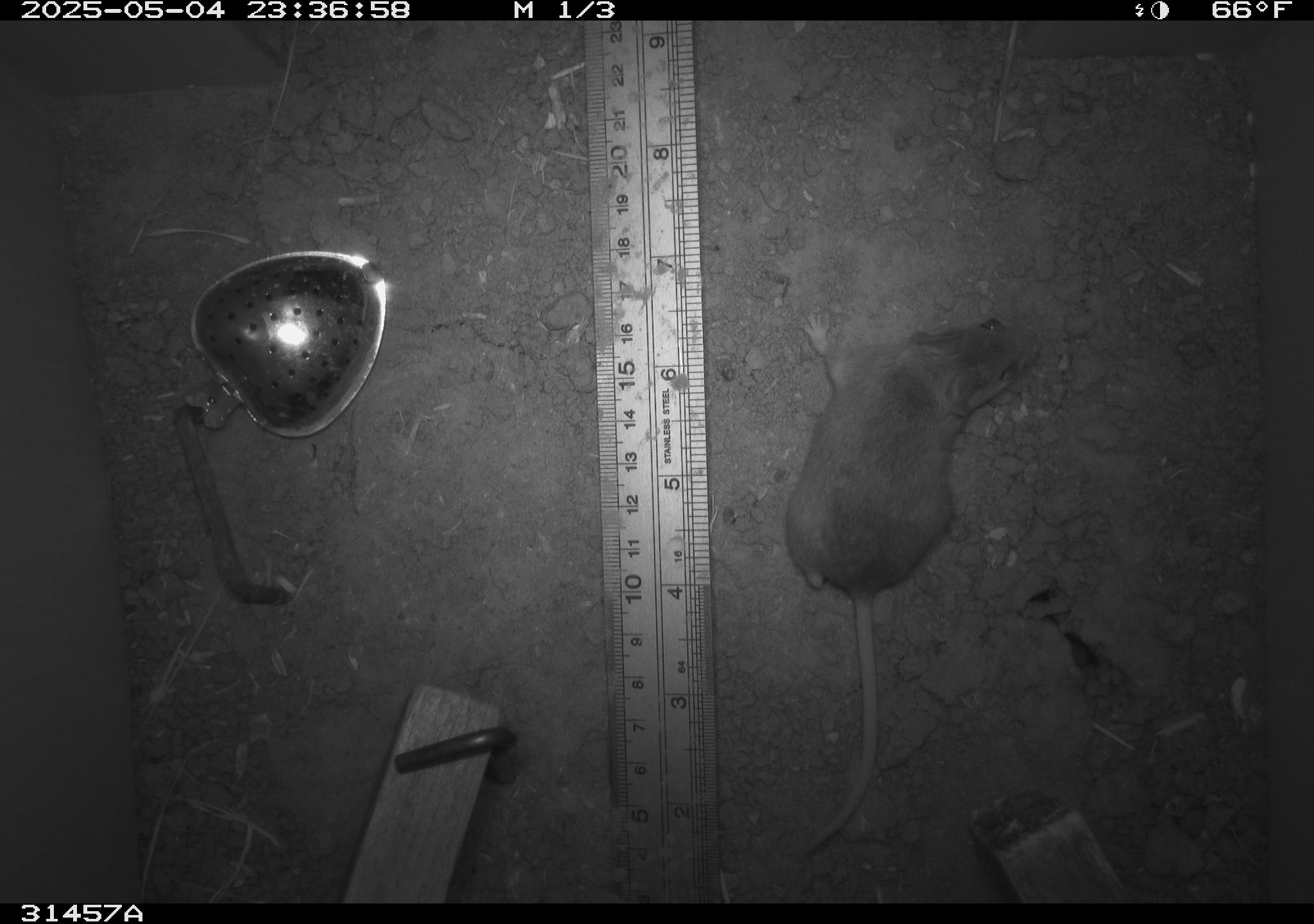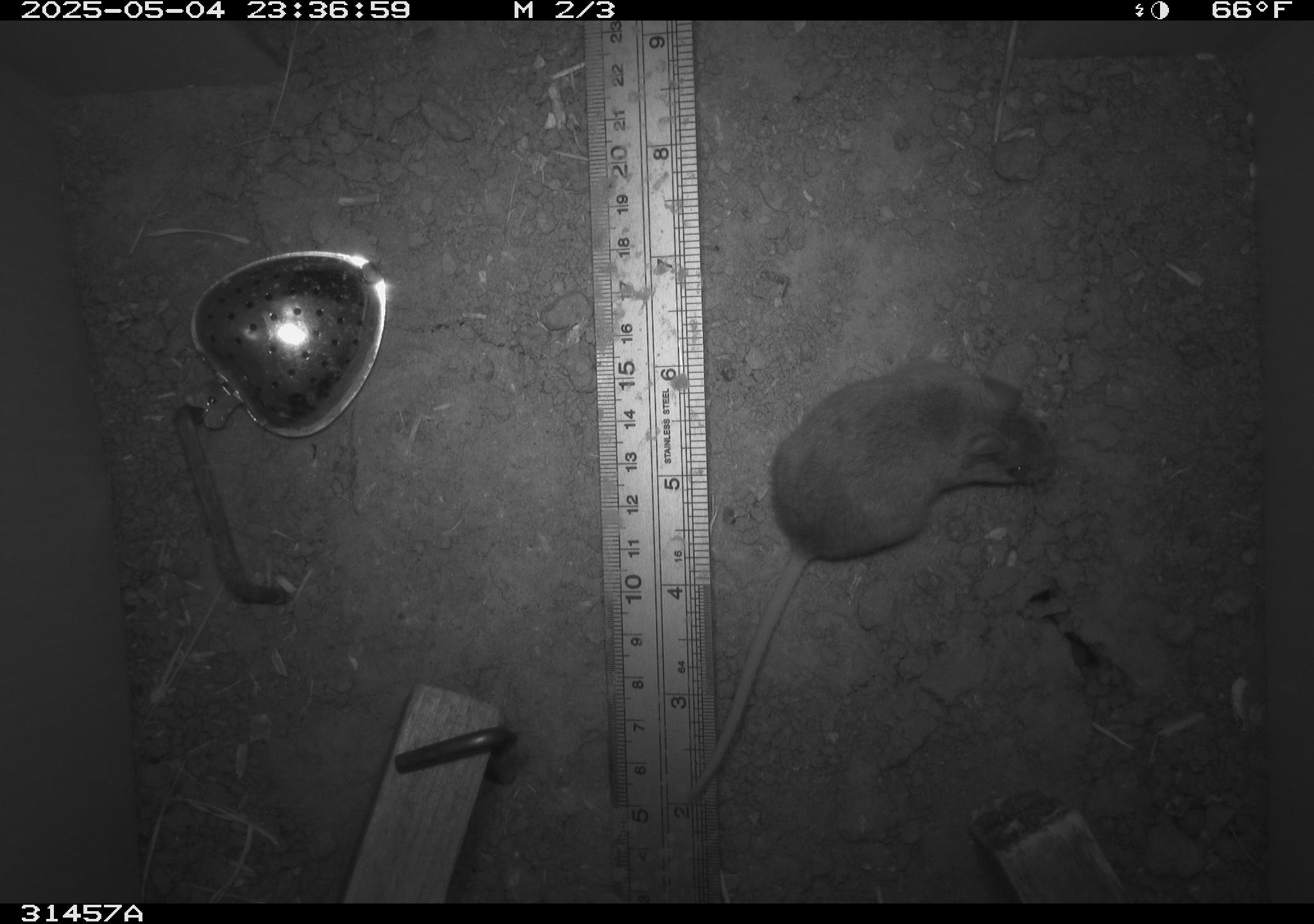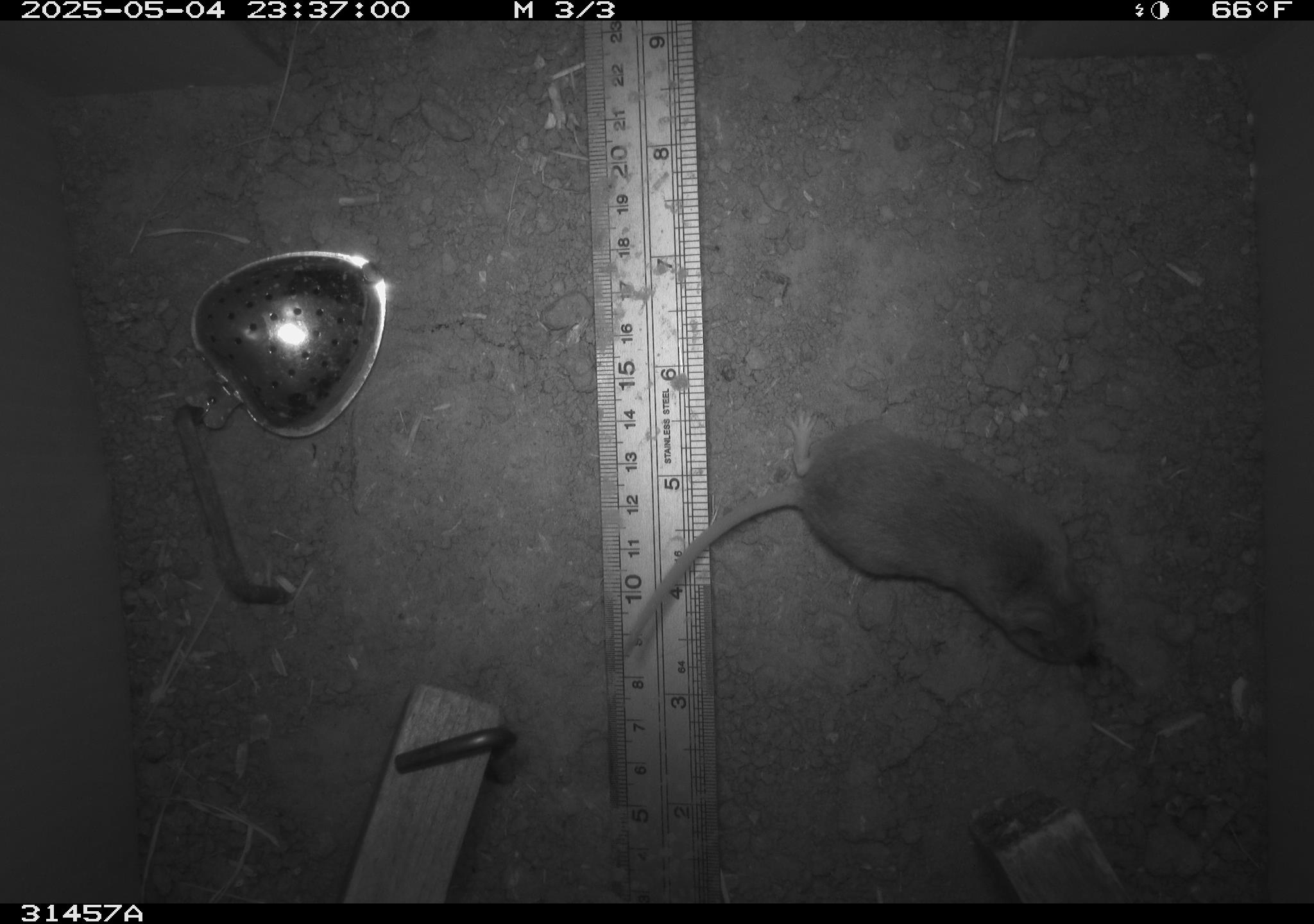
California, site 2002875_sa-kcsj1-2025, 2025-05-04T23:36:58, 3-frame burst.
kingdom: Animalia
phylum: Chordata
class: Mammalia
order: Rodentia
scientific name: Rodentia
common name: rodent